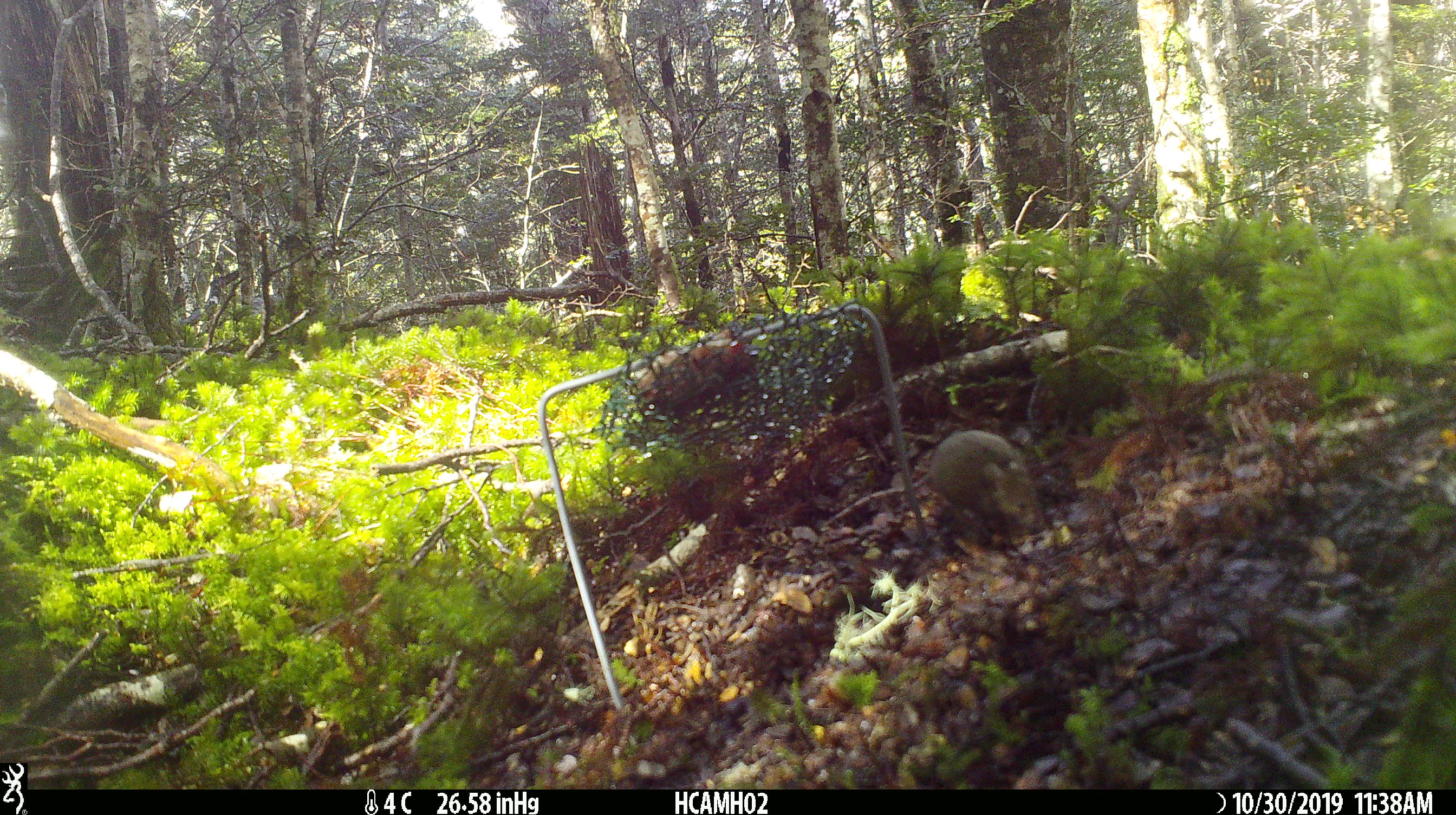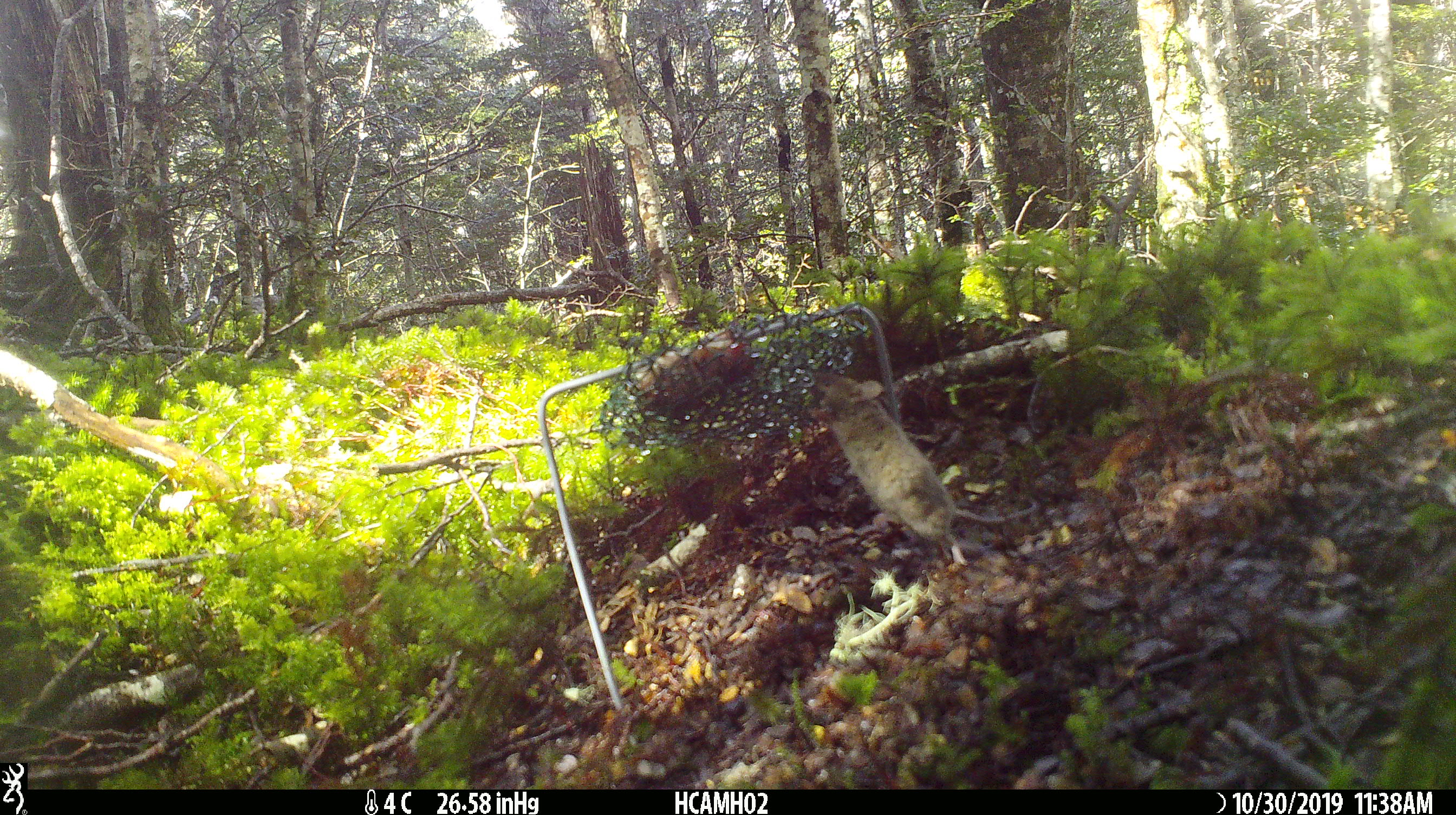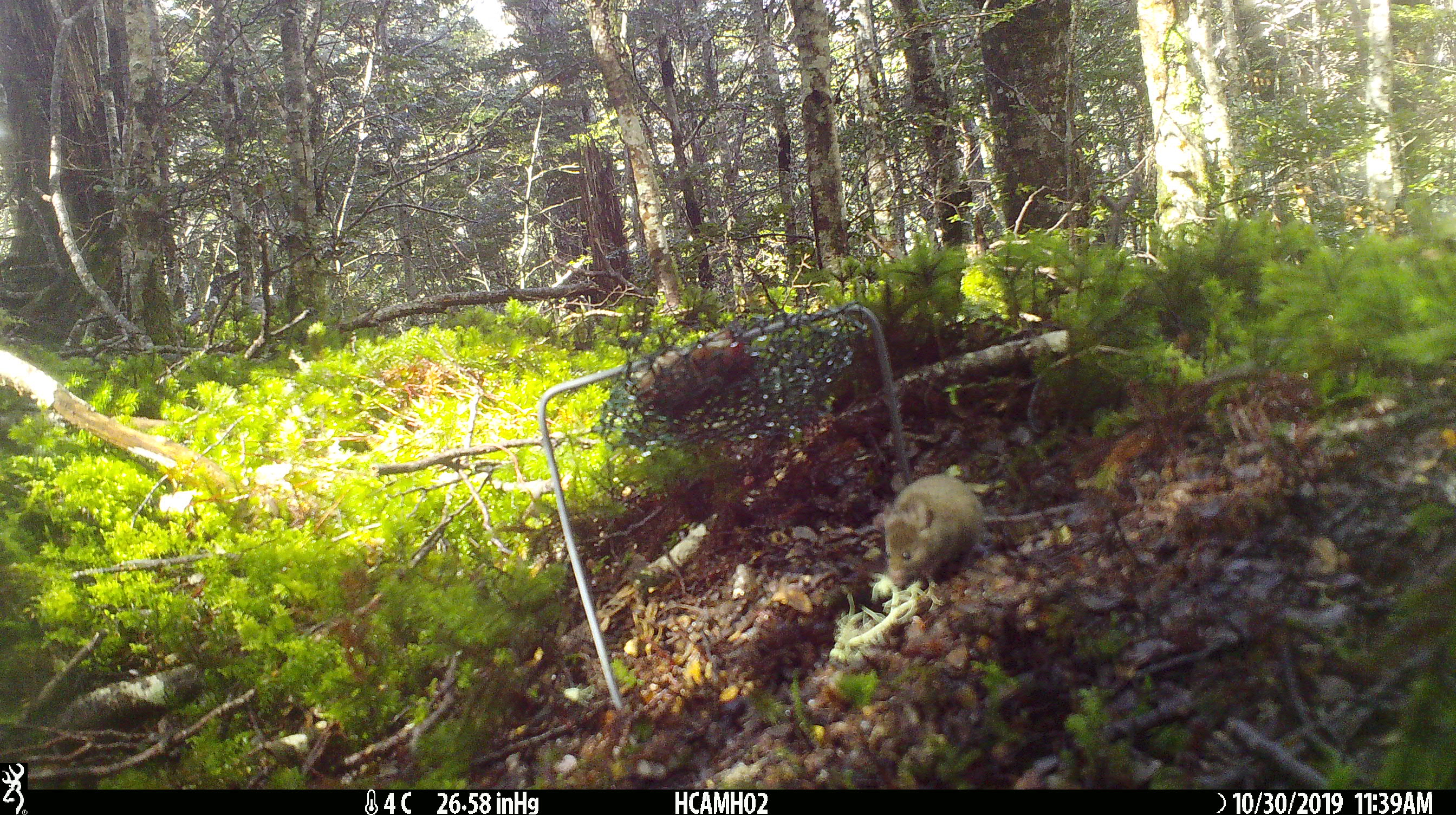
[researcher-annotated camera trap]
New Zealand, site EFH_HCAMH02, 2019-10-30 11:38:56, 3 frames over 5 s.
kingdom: Animalia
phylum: Chordata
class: Mammalia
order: Rodentia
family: Muridae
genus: Mus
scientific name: Mus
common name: mouse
Mouse (Mus).